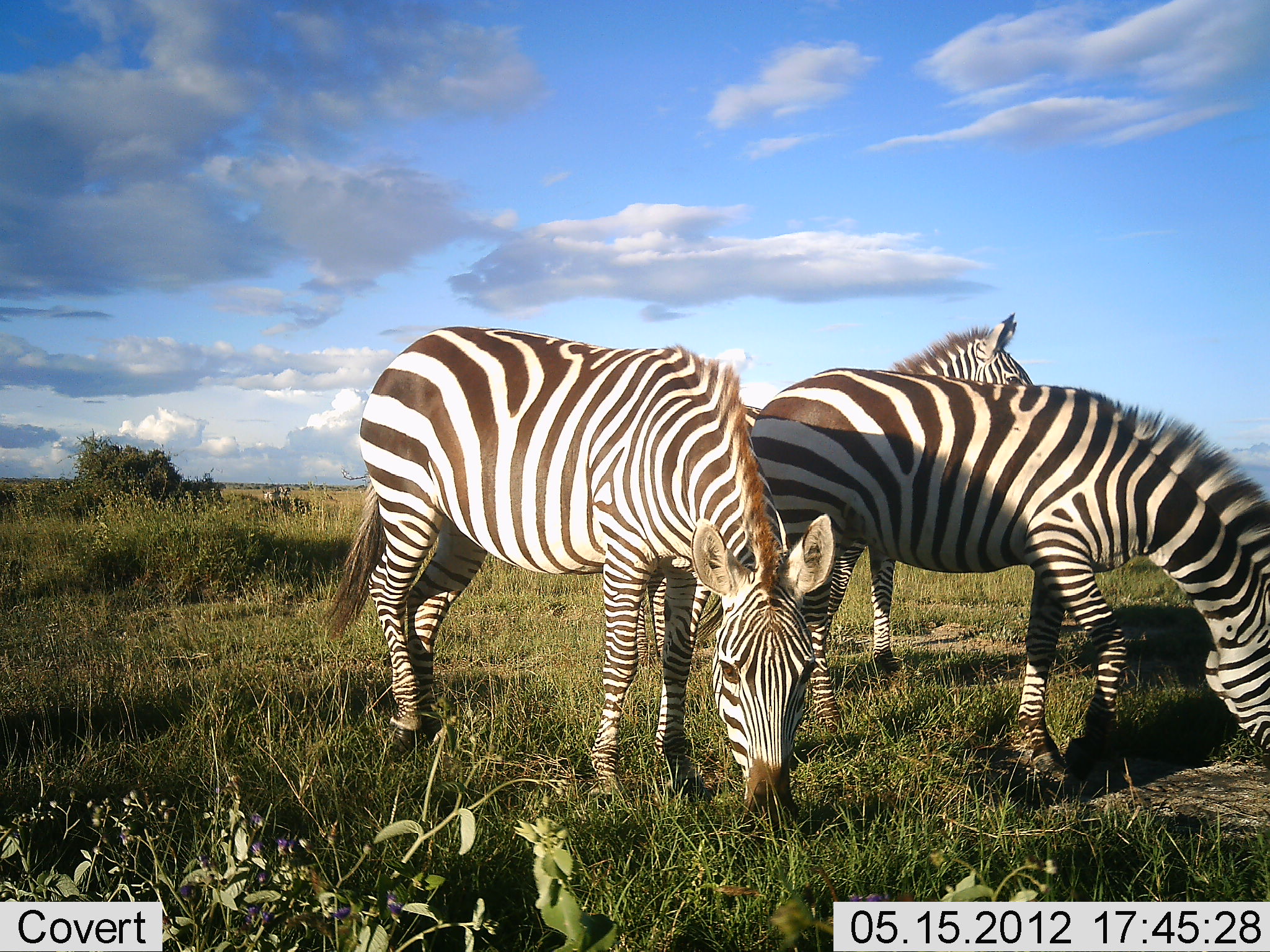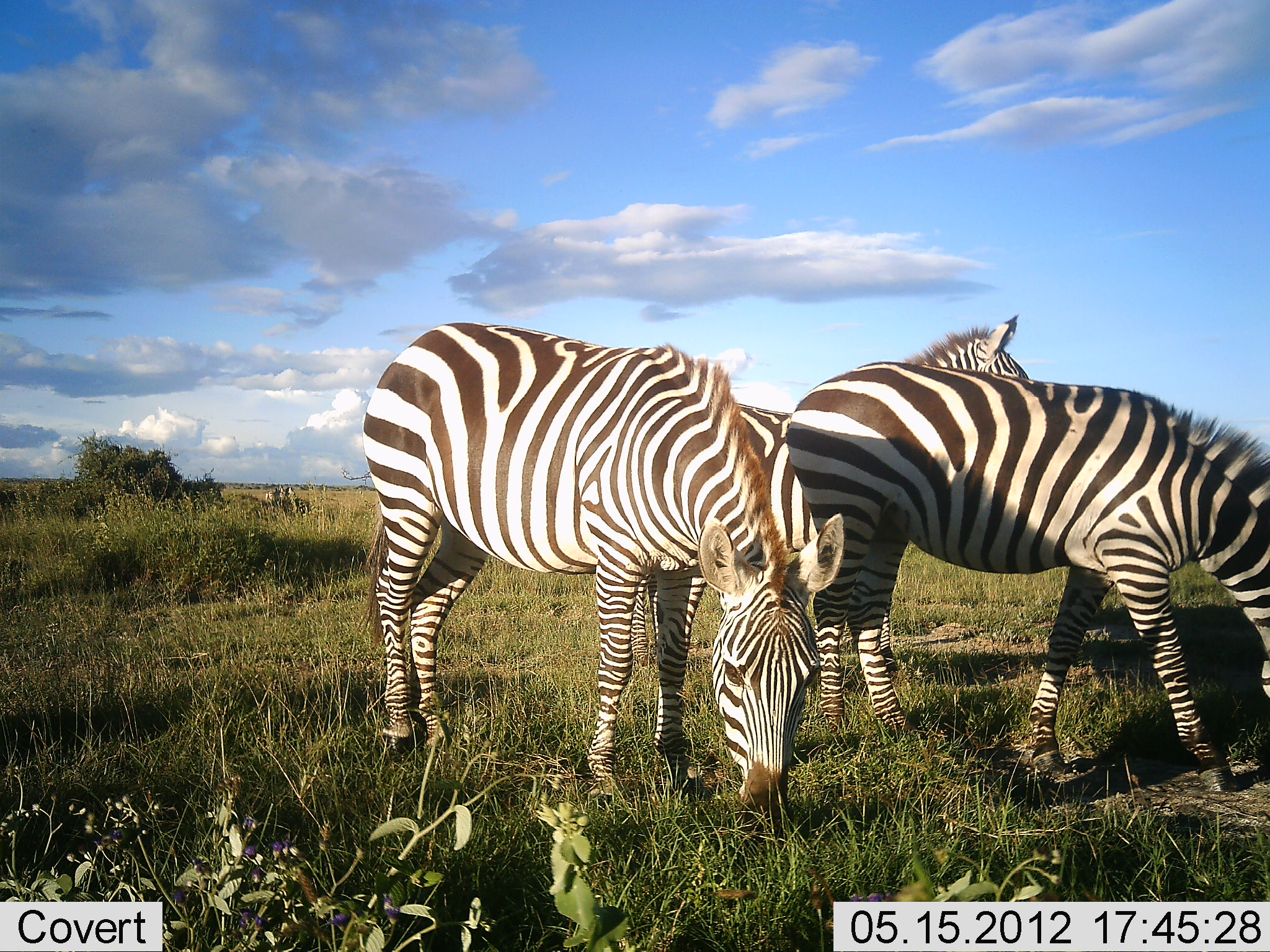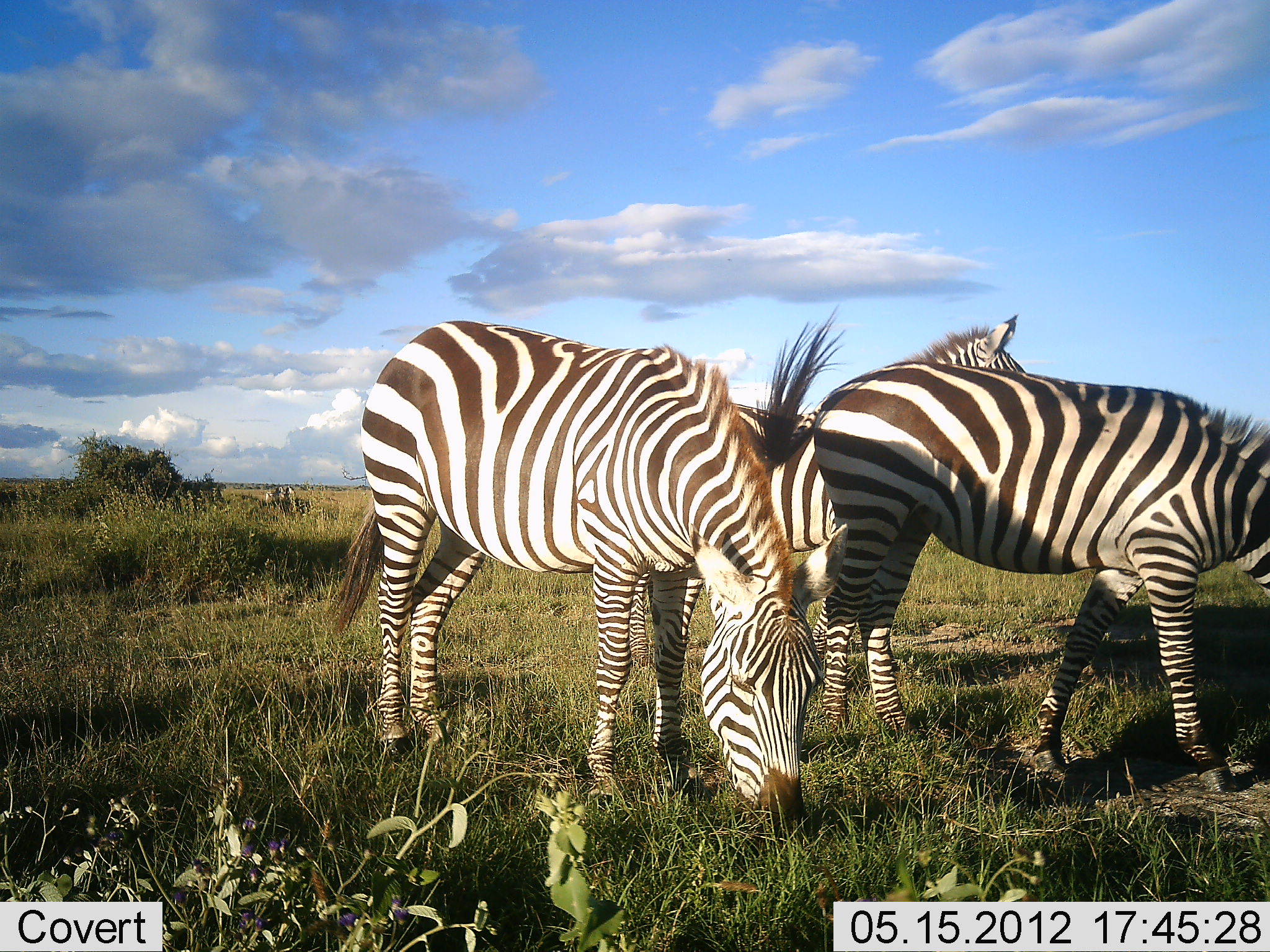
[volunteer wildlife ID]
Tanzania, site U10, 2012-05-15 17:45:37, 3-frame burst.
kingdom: Animalia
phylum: Chordata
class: Mammalia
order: Perissodactyla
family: Equidae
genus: Equus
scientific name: Equus quagga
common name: plains zebra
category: zebra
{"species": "zebra (plains zebra) (Equus quagga)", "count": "3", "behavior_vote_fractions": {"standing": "60%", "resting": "0%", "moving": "0%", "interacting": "0%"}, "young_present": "0%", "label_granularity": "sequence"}